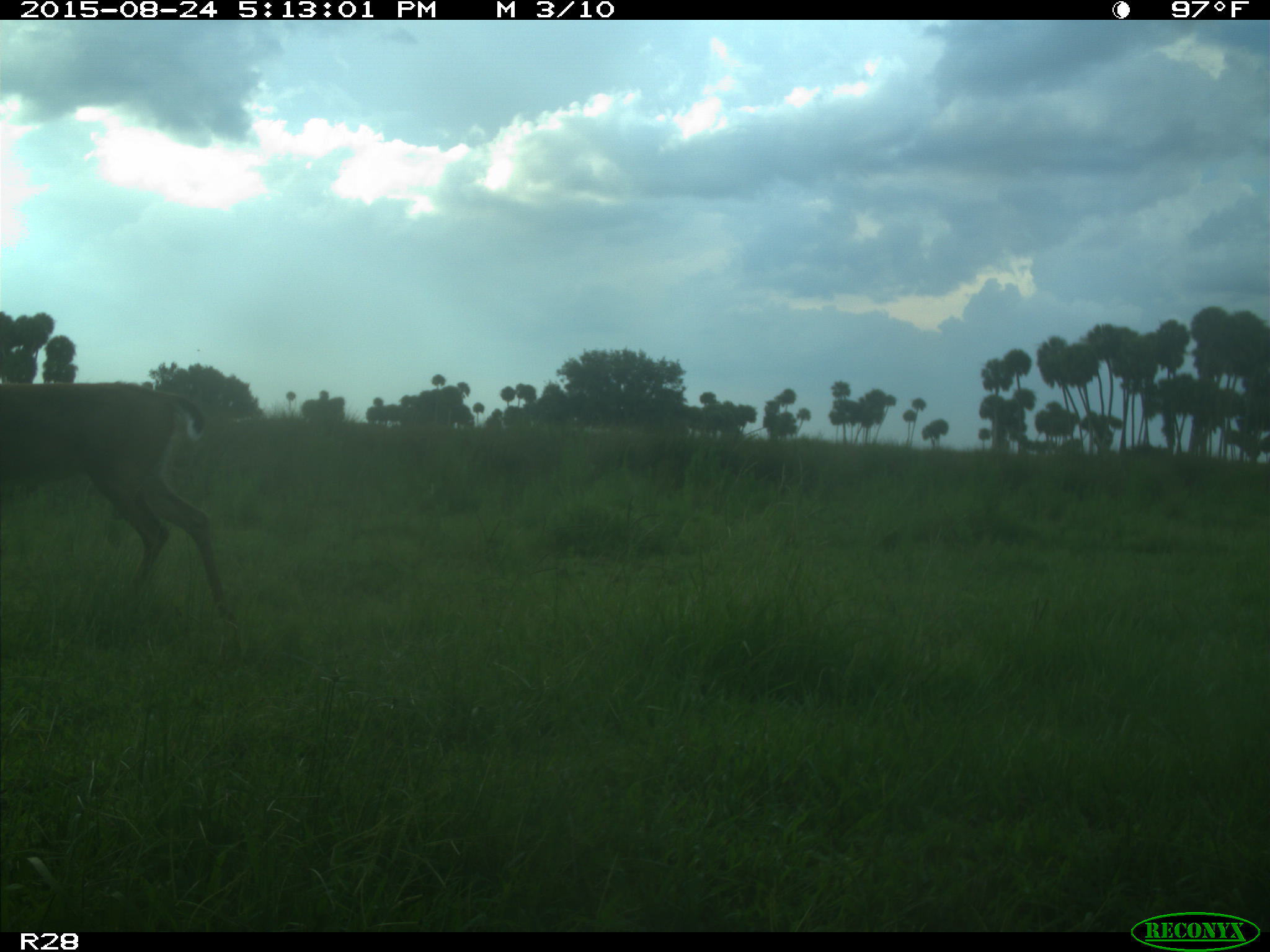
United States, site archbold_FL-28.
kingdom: Animalia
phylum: Chordata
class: Mammalia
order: Artiodactyla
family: Cervidae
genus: Odocoileus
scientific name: Odocoileus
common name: deer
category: unidentified deer